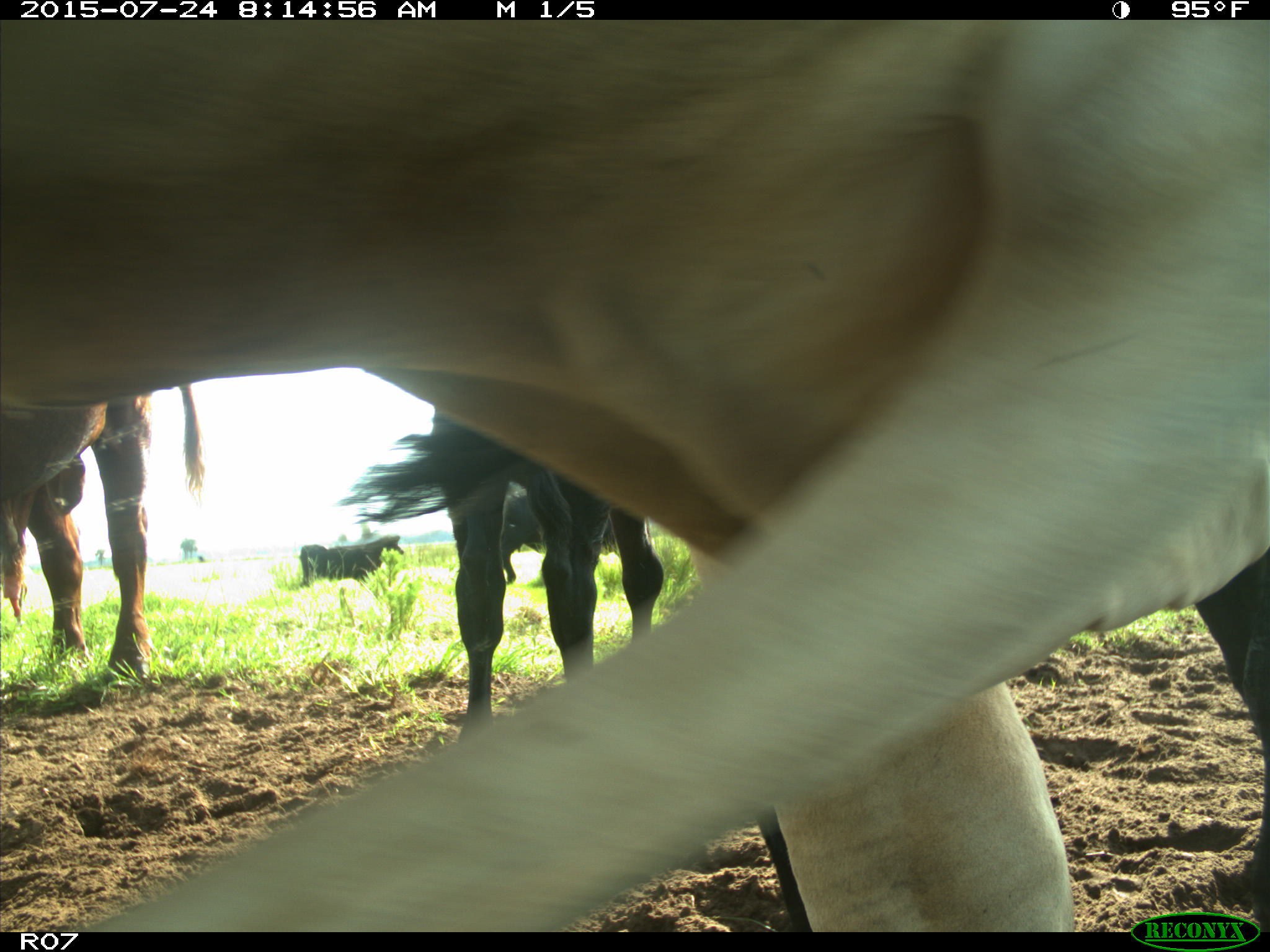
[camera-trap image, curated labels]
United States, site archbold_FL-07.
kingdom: Animalia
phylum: Chordata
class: Mammalia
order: Artiodactyla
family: Bovidae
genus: Bos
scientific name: Bos taurus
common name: domestic cow